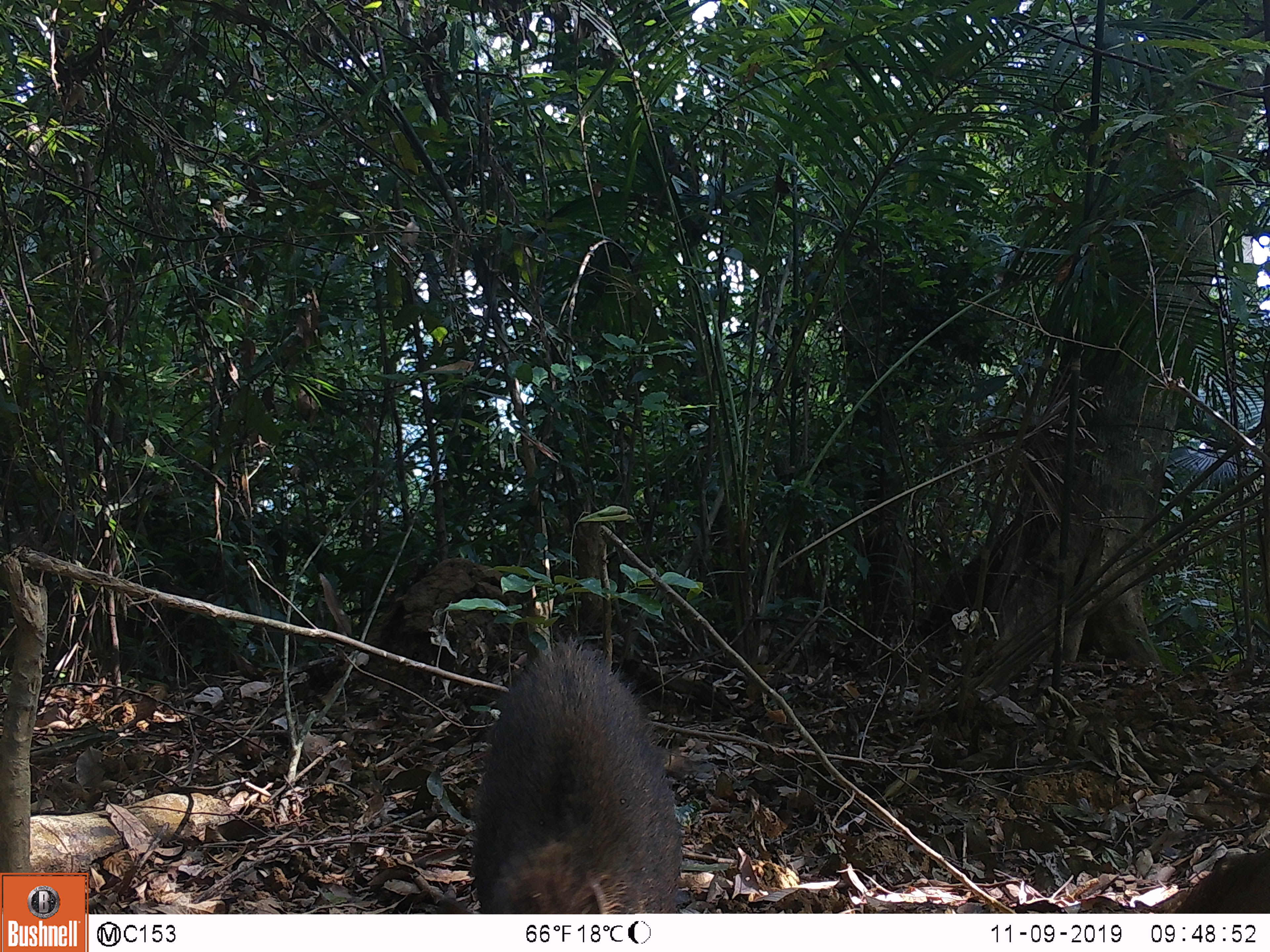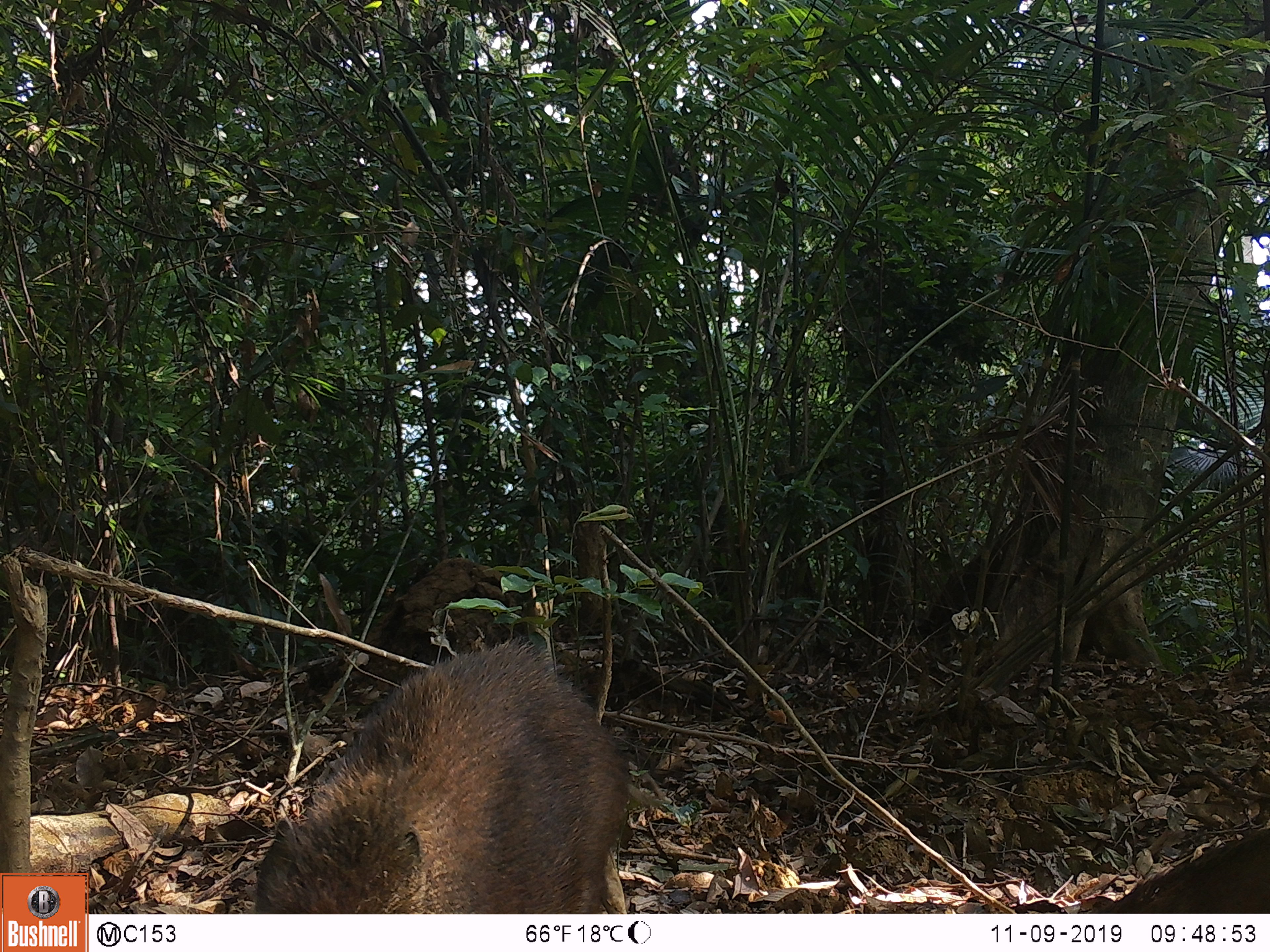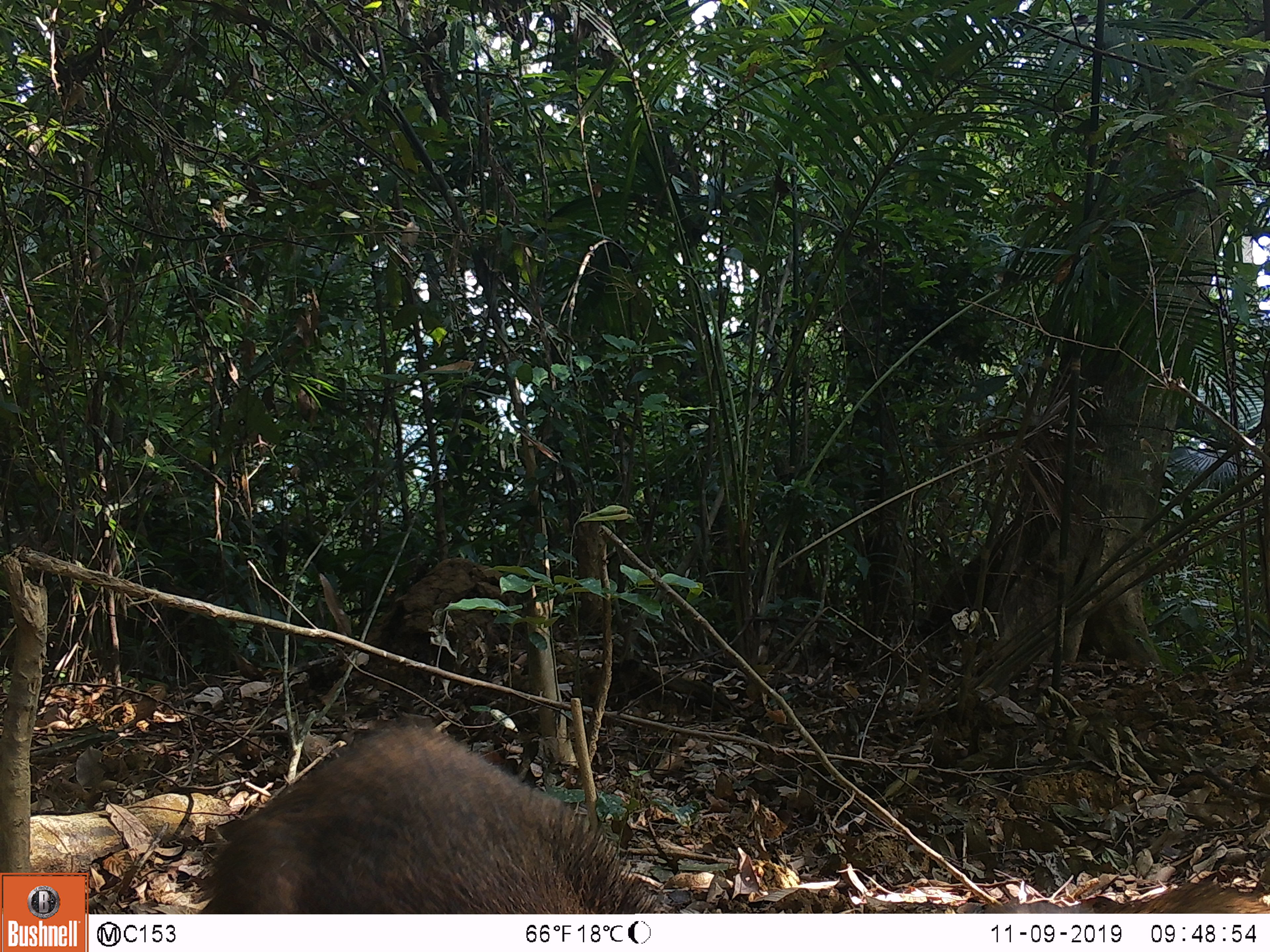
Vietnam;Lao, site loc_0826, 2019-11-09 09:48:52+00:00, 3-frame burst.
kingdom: Animalia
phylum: Chordata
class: Mammalia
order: Artiodactyla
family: Suidae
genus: Sus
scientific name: Sus scrofa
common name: eurasian wild pig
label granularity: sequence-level